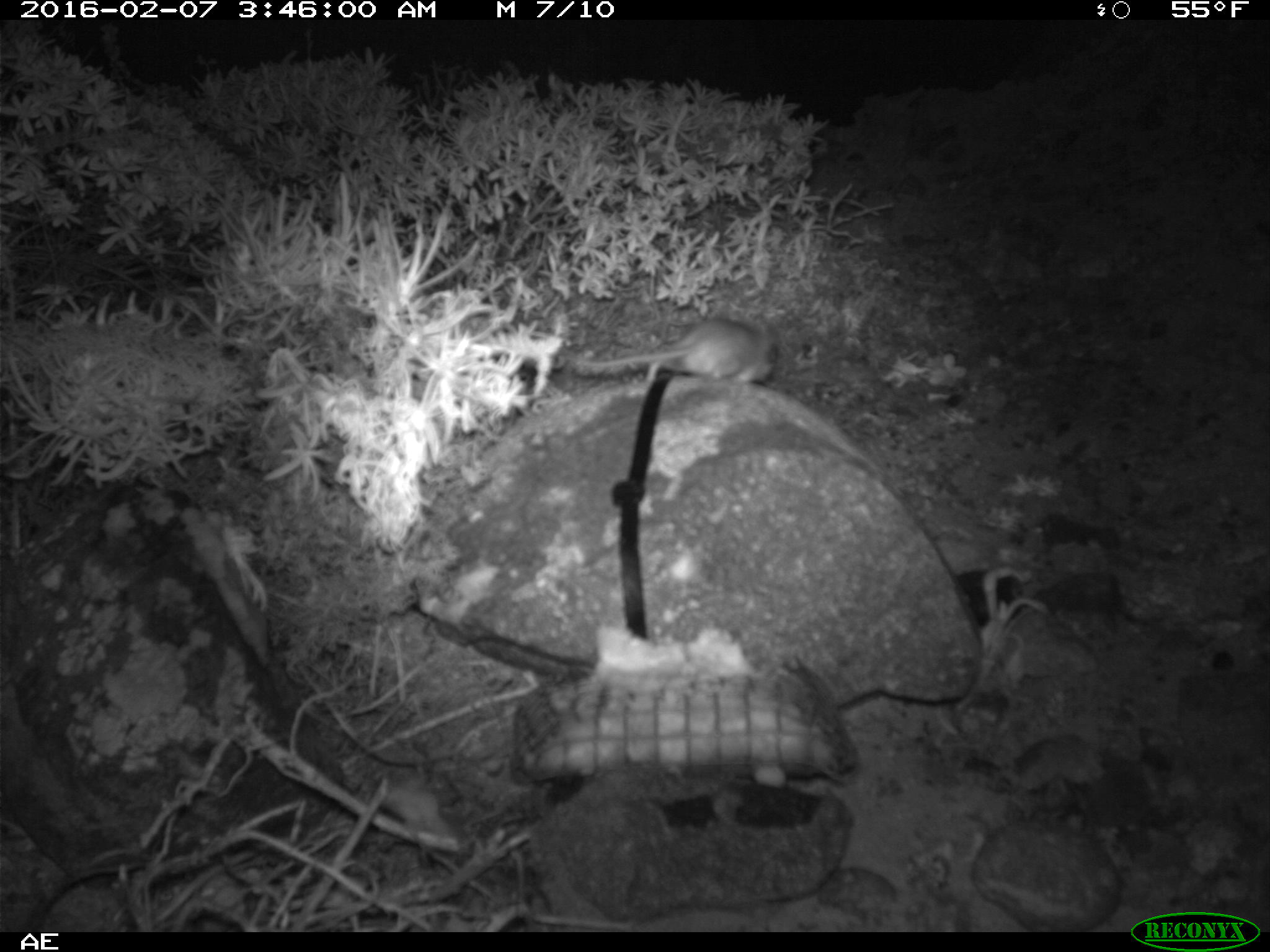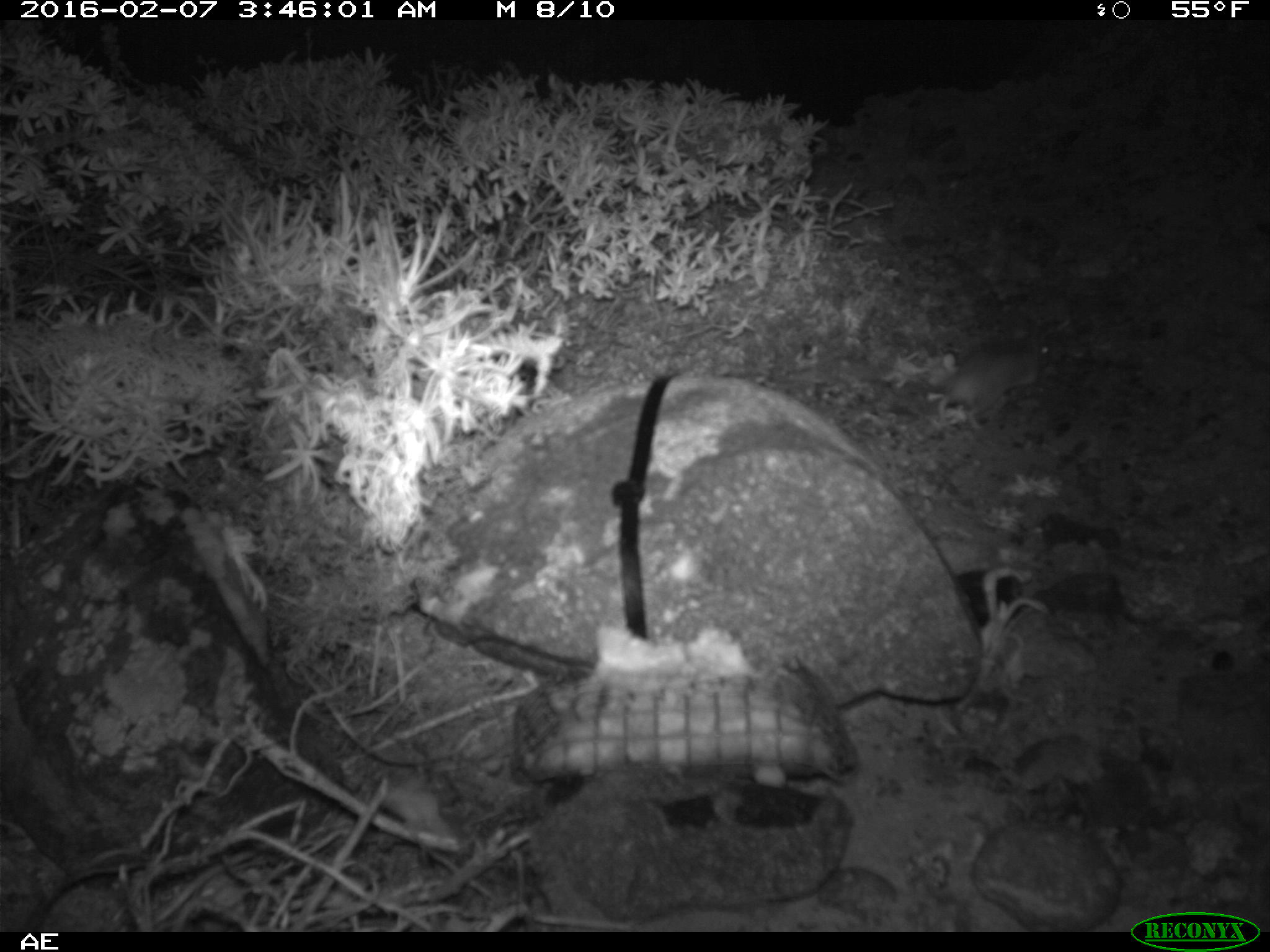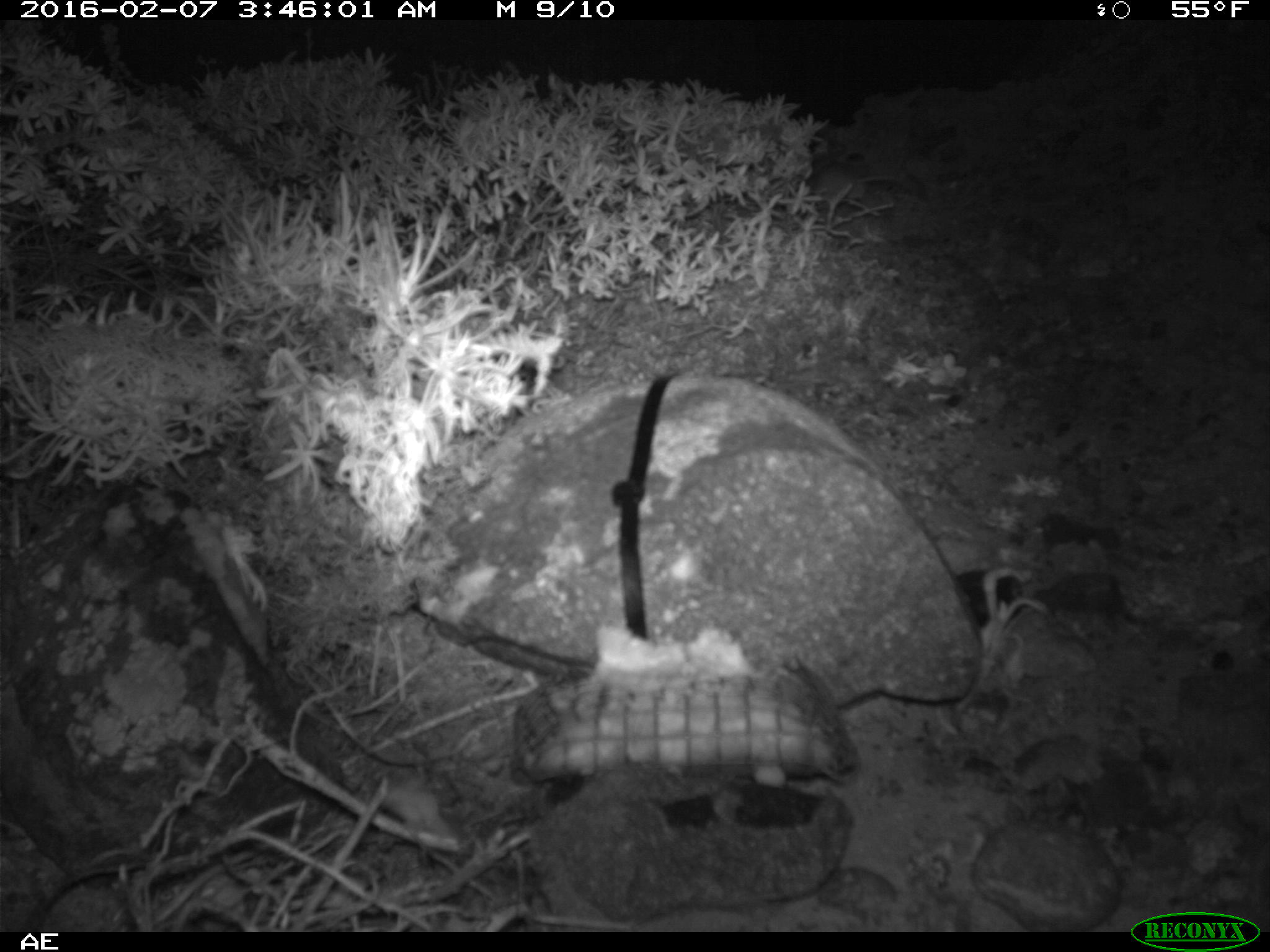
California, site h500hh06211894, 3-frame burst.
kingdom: Animalia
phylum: Chordata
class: Mammalia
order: Rodentia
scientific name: Rodentia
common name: rodent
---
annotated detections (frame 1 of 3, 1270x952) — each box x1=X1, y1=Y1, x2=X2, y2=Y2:
rodent: x1=575, y1=317, x2=781, y2=388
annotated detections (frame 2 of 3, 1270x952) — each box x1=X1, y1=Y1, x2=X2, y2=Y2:
rodent: x1=935, y1=333, x2=1051, y2=427